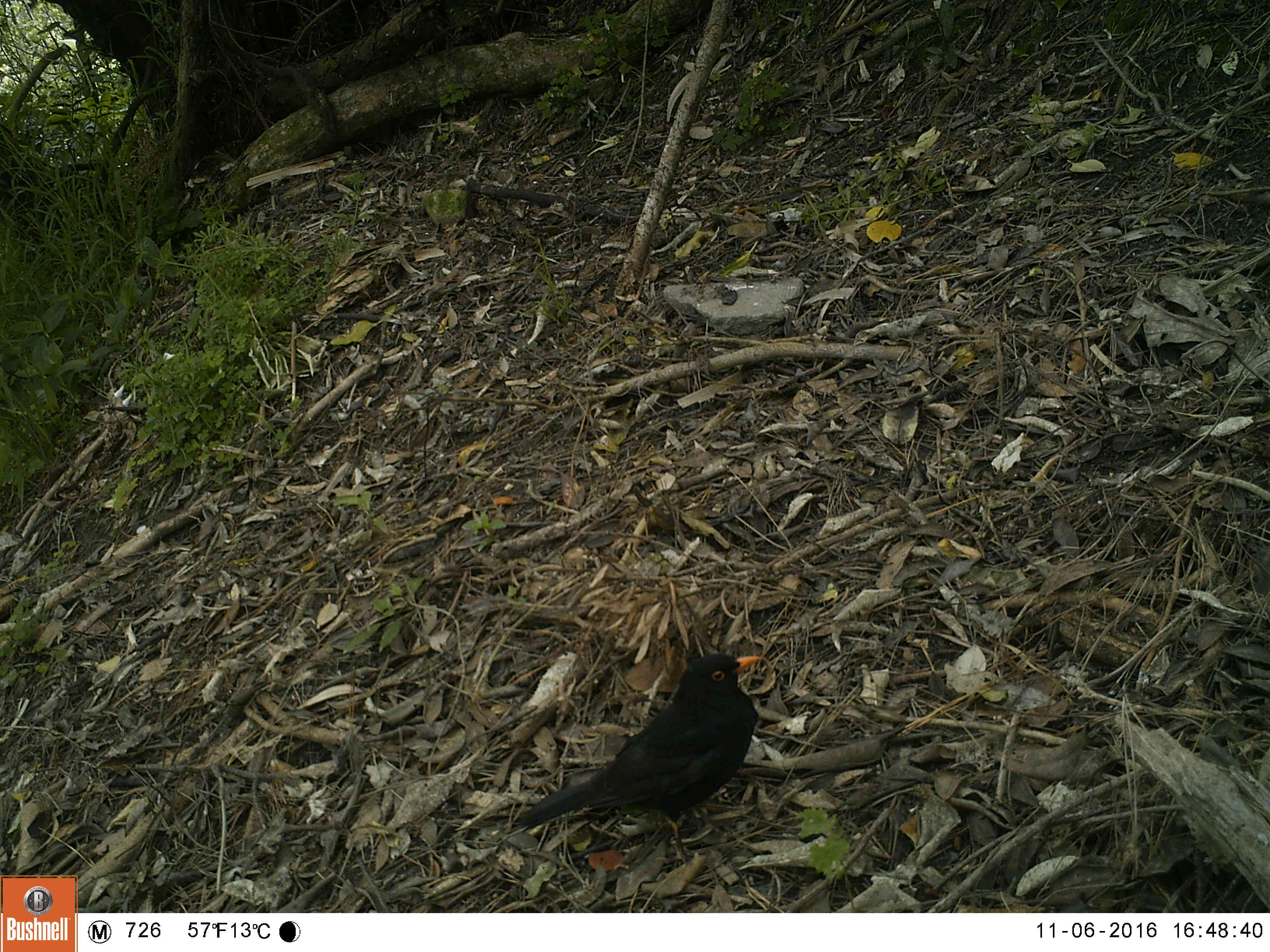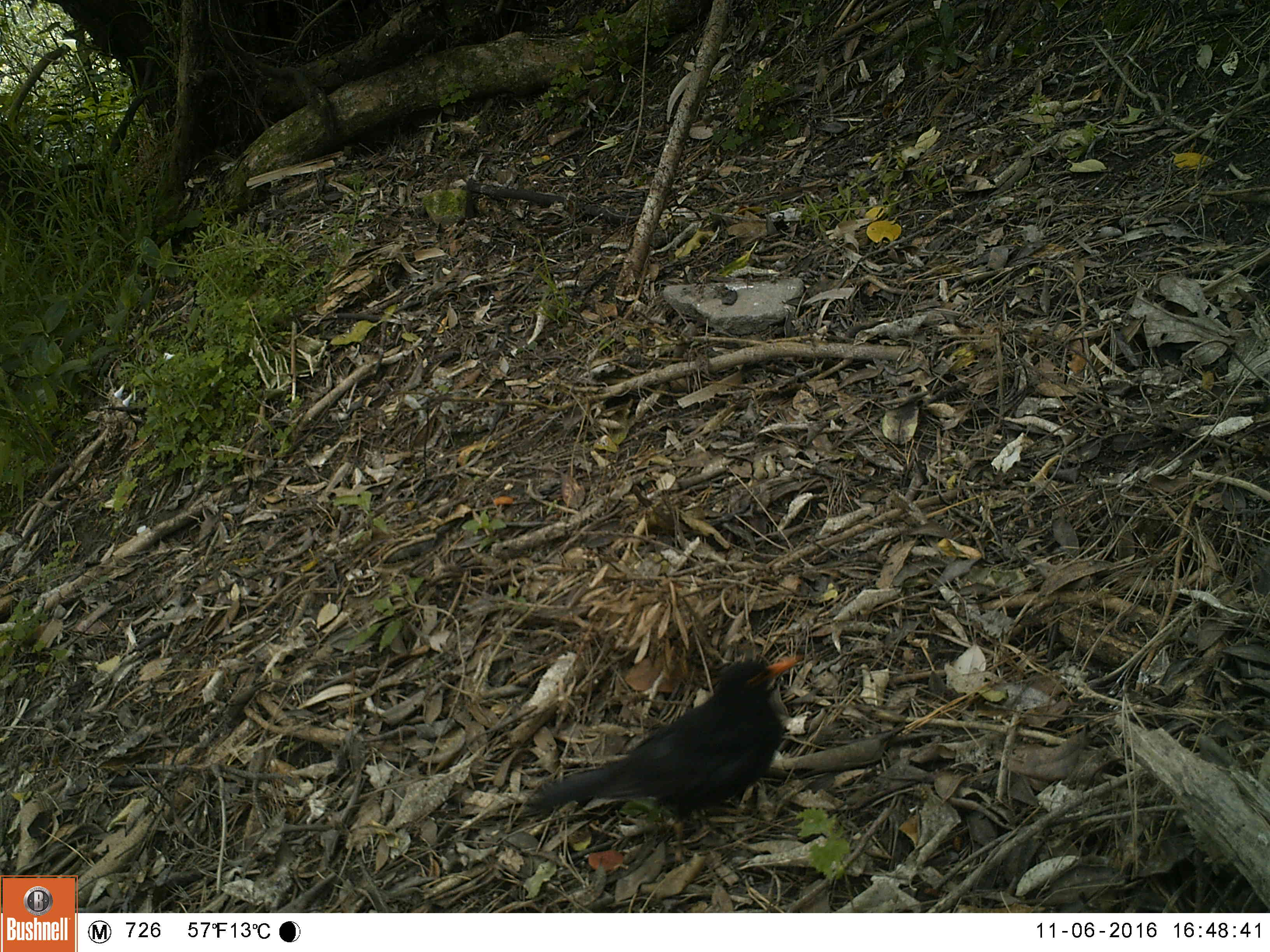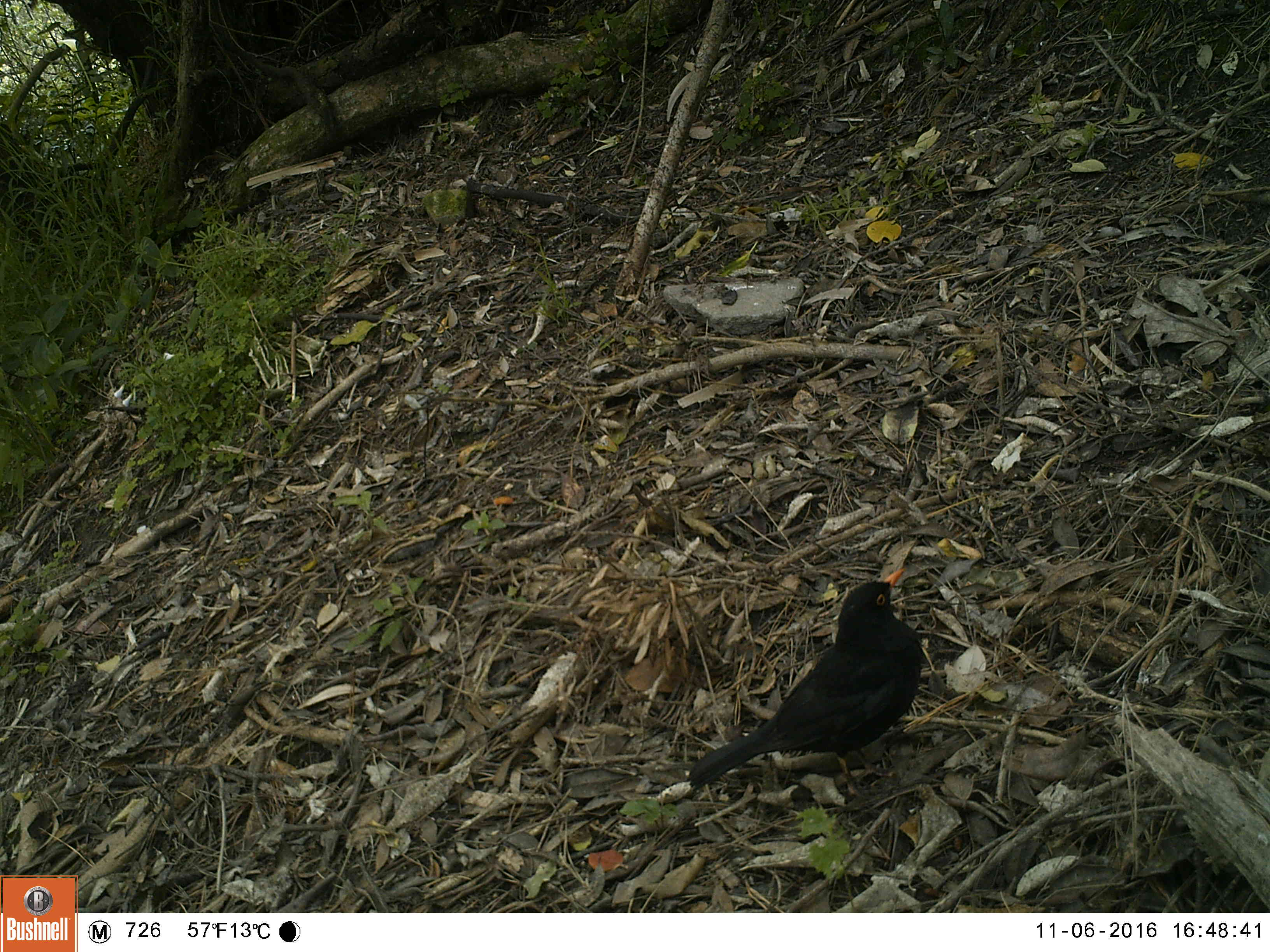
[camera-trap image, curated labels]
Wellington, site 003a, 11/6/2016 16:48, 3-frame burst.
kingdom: Animalia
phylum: Chordata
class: Aves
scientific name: Aves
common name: bird